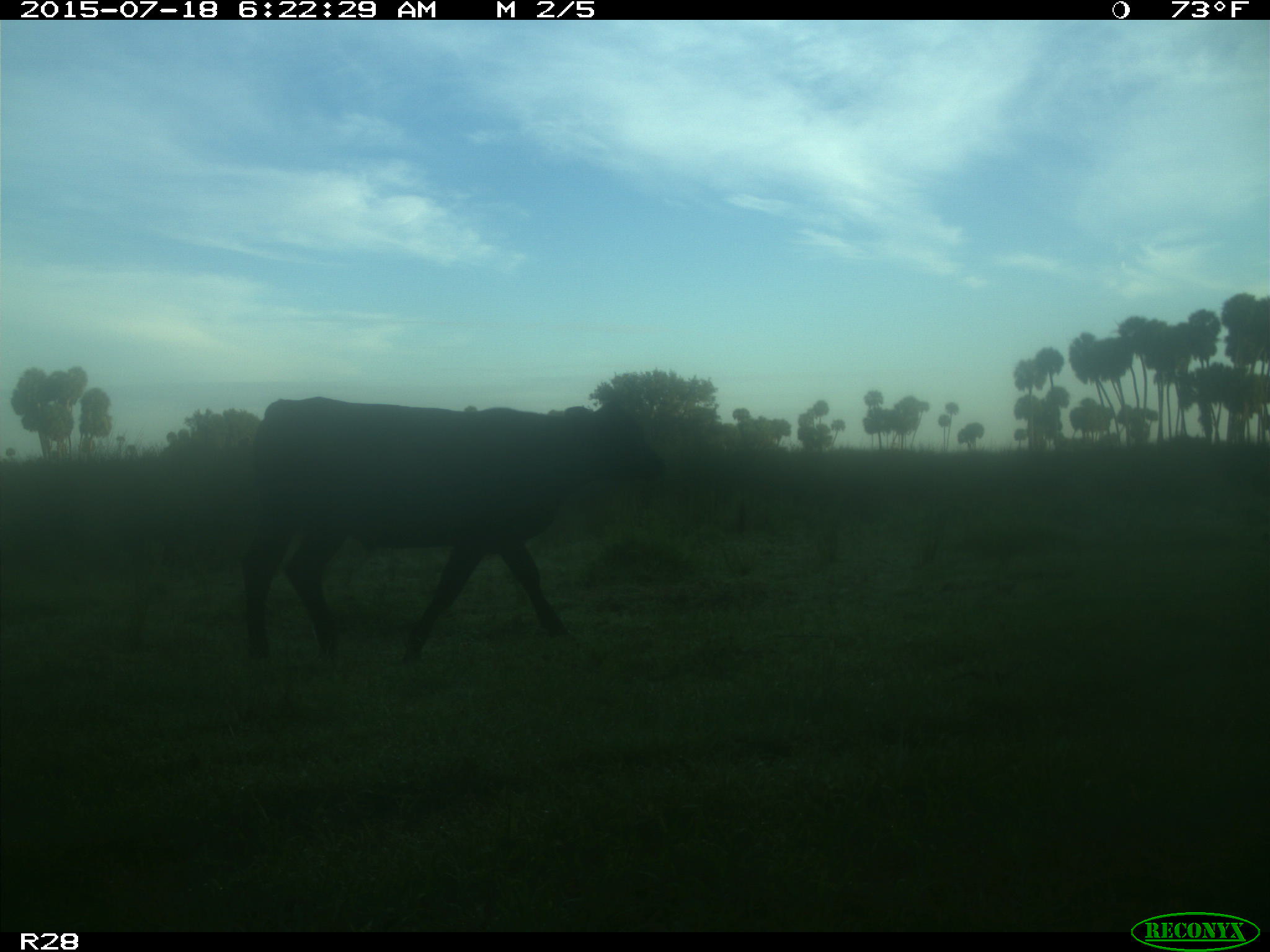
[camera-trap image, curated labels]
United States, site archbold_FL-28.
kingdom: Animalia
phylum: Chordata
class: Mammalia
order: Artiodactyla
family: Bovidae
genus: Bos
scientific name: Bos taurus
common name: domestic cow